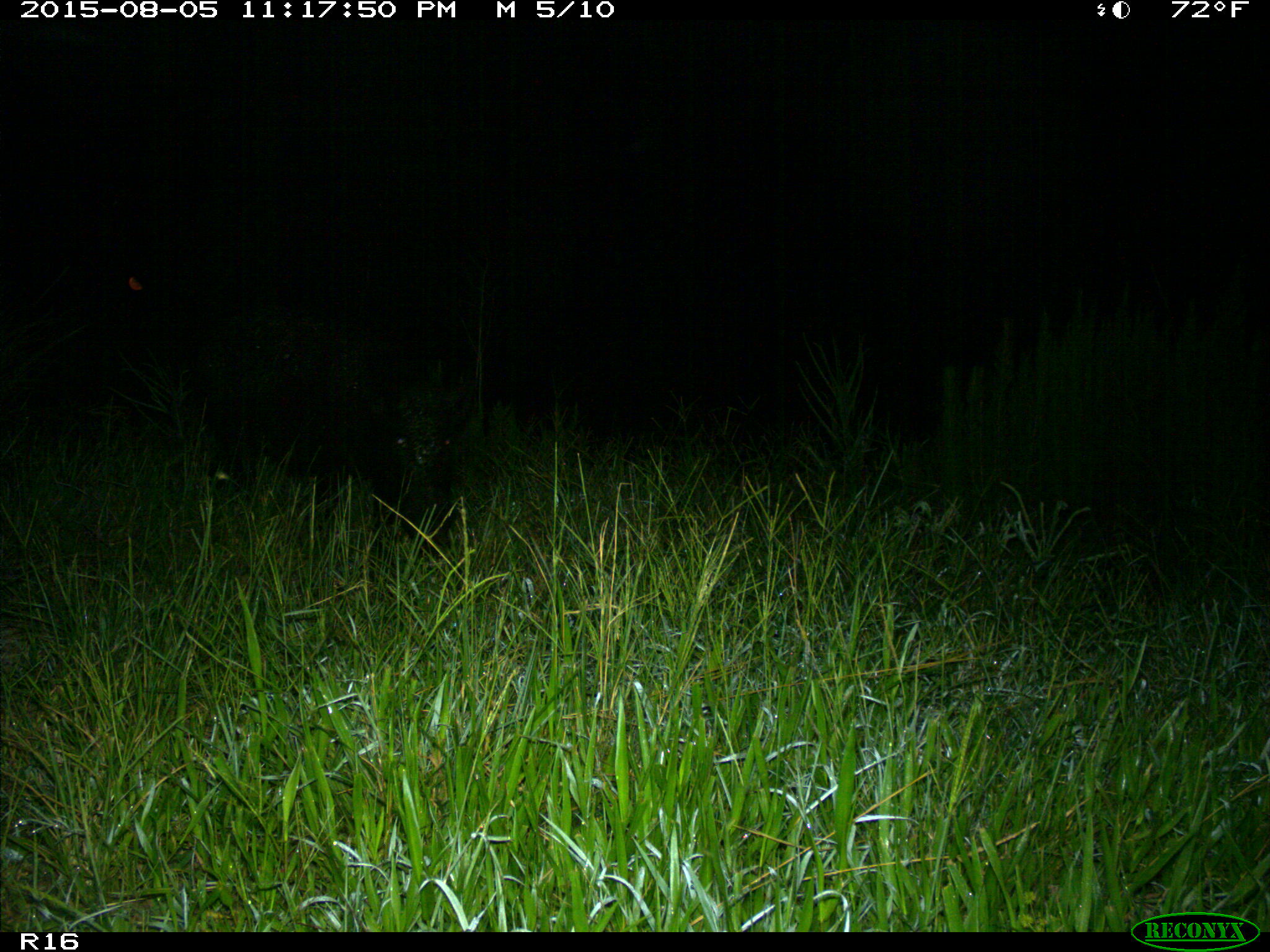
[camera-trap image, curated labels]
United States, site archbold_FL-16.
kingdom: Animalia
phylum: Chordata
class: Mammalia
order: Artiodactyla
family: Suidae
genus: Sus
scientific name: Sus scrofa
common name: wild boar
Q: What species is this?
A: Sus scrofa (wild boar).